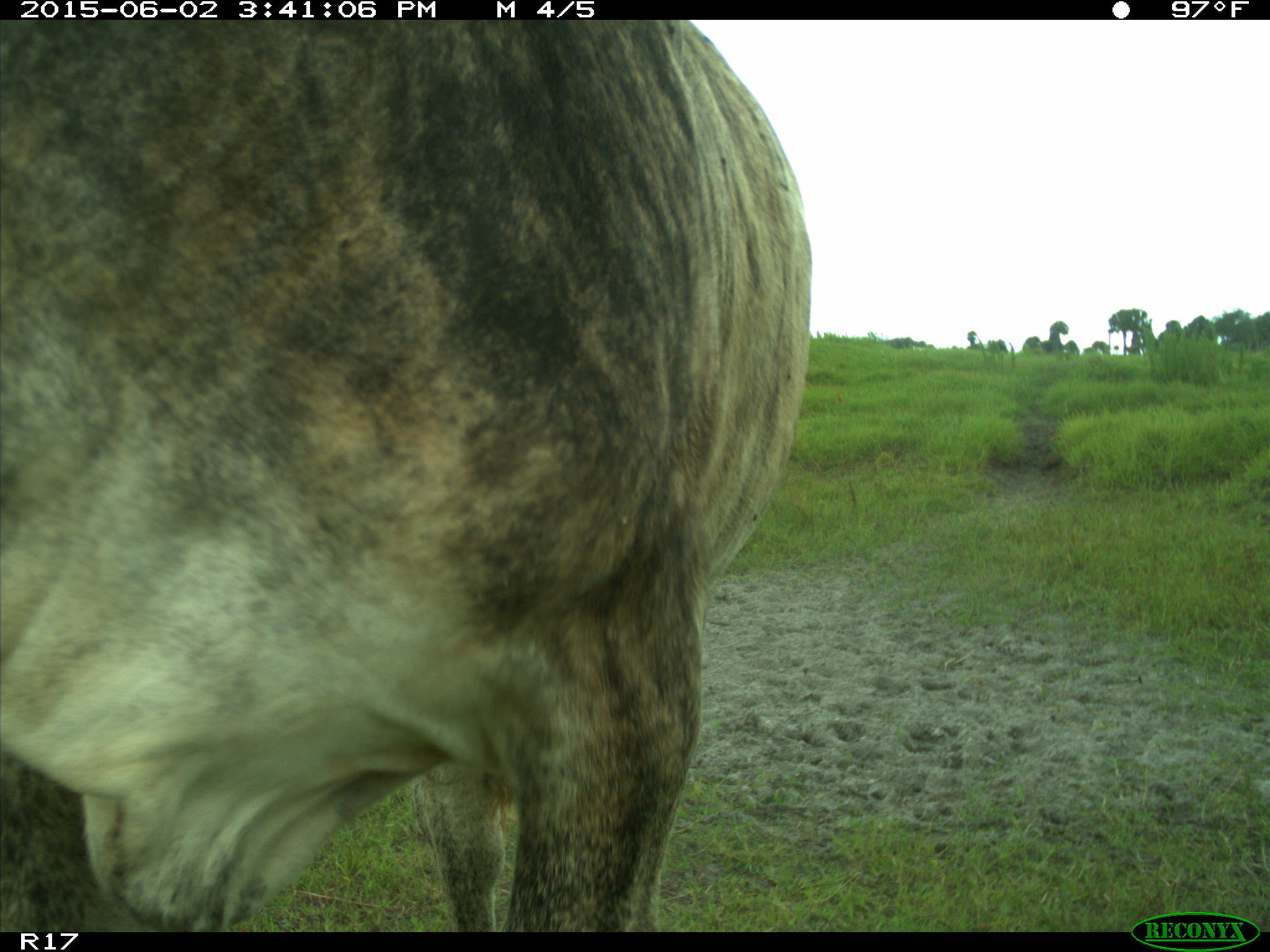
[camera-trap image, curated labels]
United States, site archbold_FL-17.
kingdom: Animalia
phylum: Chordata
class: Mammalia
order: Artiodactyla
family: Bovidae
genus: Bos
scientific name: Bos taurus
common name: domestic cow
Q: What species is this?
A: Bos taurus (domestic cow).